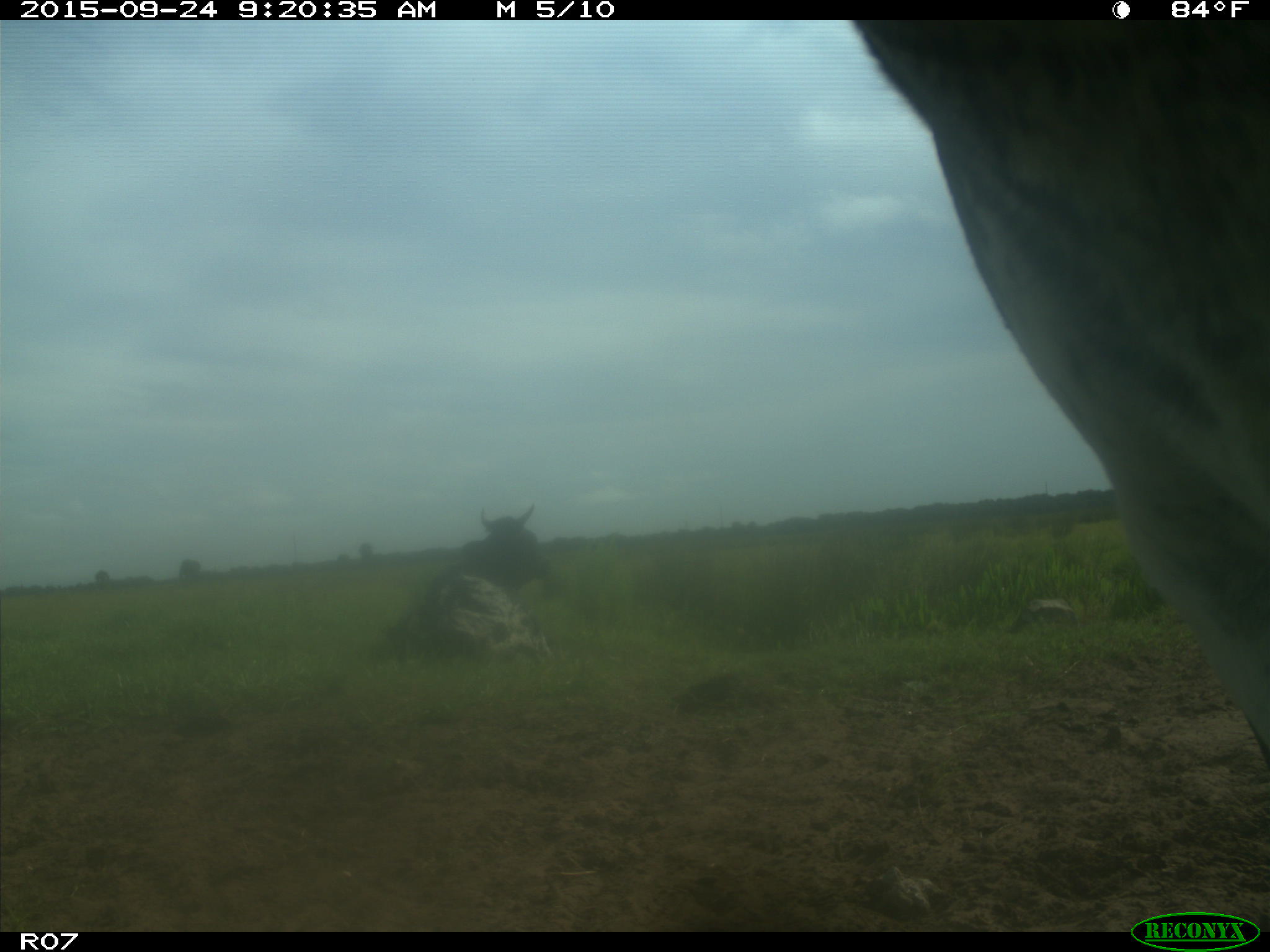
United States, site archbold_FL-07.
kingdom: Animalia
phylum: Chordata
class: Mammalia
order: Artiodactyla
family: Bovidae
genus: Bos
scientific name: Bos taurus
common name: domestic cow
Bos taurus (domestic cow).